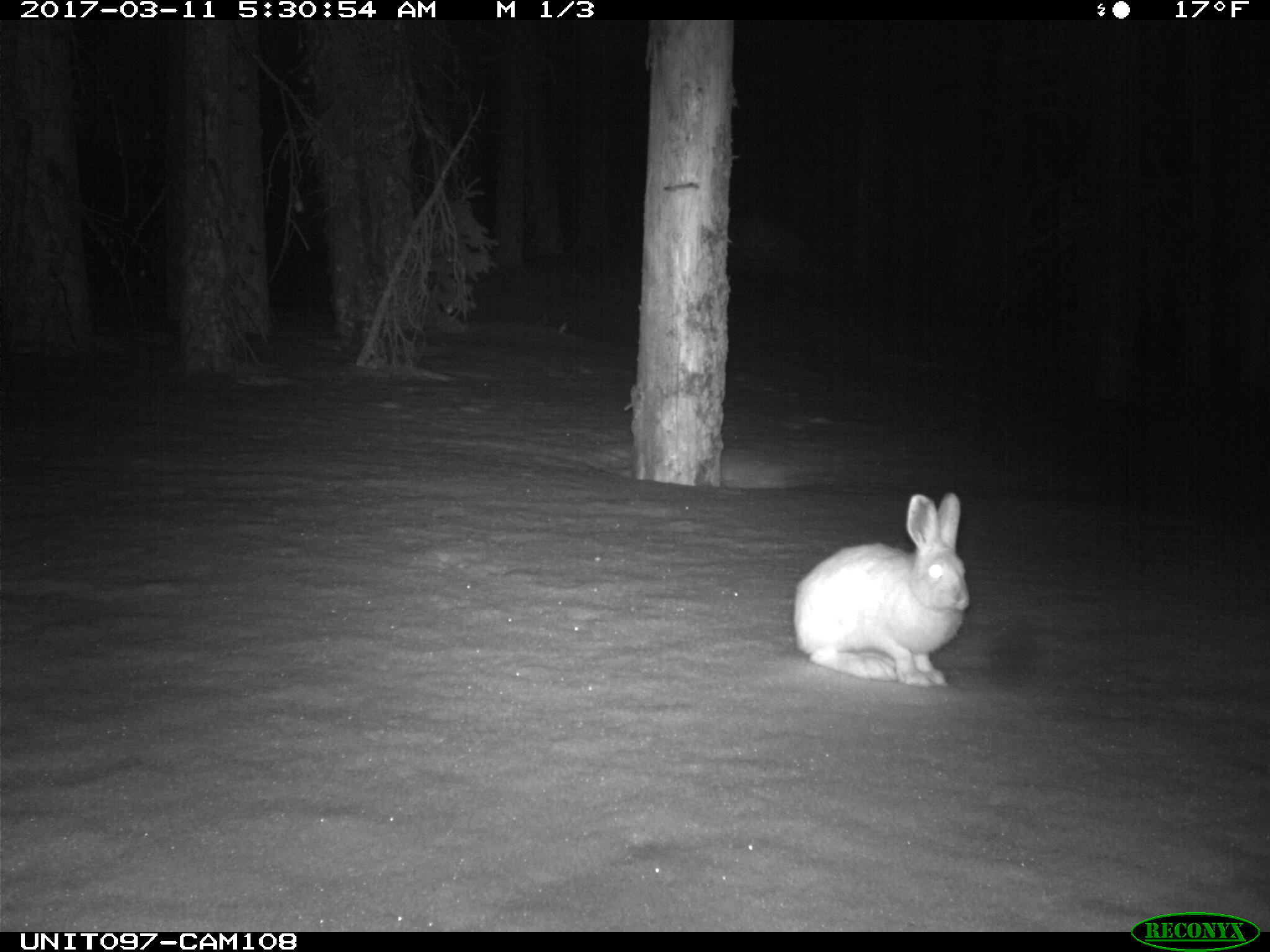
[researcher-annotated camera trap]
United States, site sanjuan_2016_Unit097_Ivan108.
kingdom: Animalia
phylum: Chordata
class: Mammalia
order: Lagomorpha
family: Leporidae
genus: Lepus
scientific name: Lepus americanus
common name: snowshoe hare